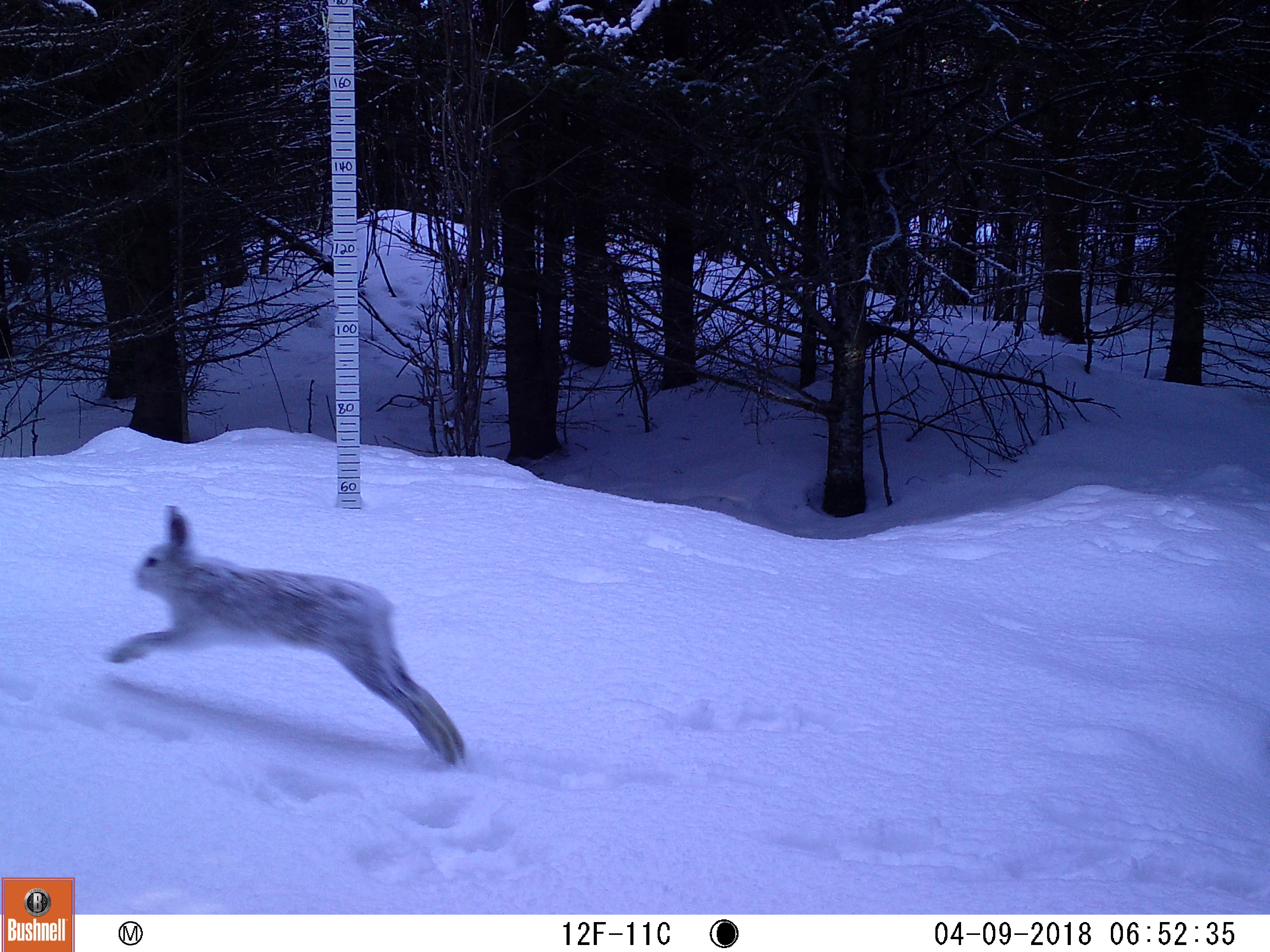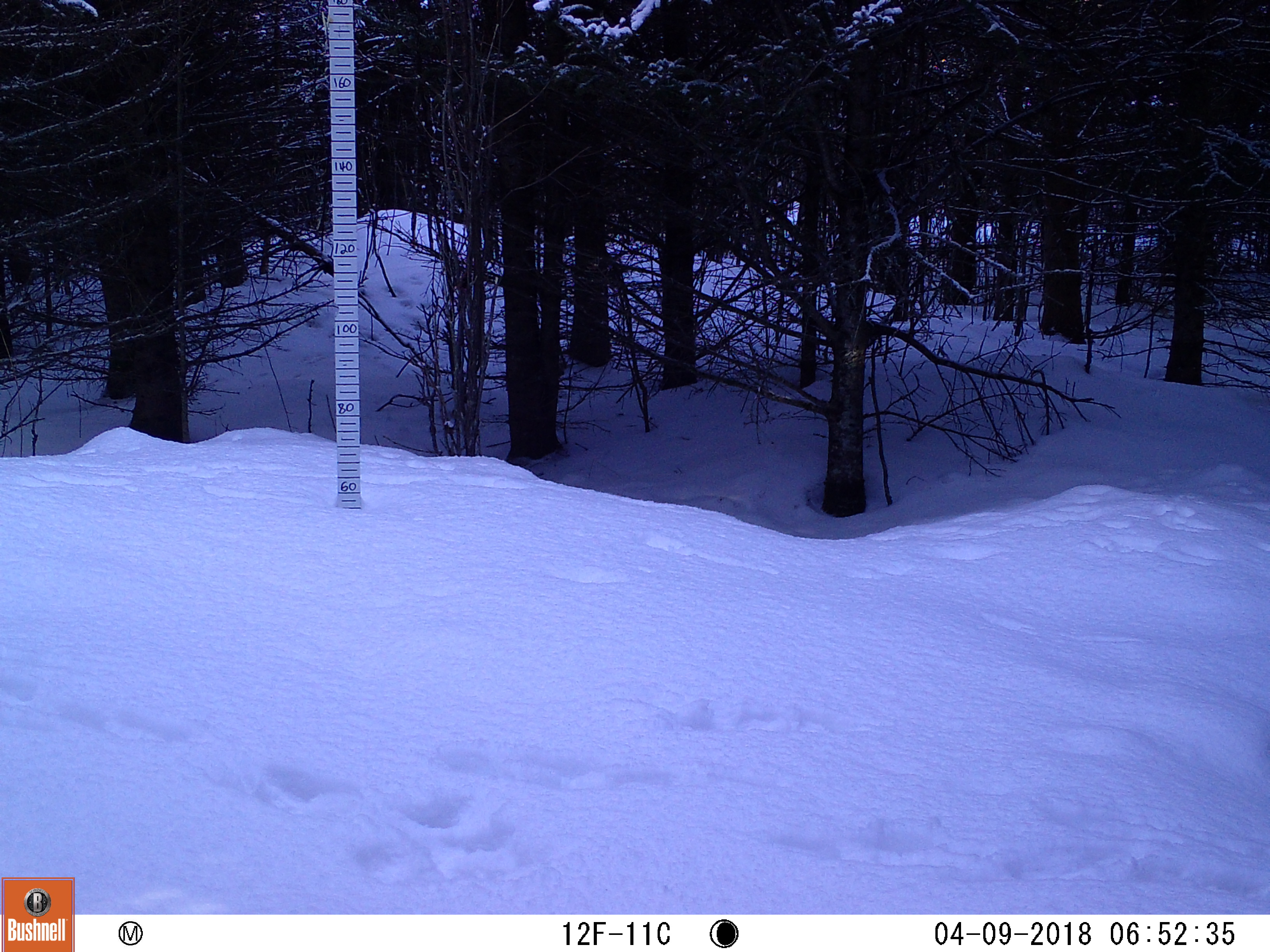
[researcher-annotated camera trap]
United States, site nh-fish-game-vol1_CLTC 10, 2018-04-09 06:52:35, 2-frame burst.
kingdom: Animalia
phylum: Chordata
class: Mammalia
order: Lagomorpha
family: Leporidae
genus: Lepus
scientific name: Lepus americanus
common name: snowshoe hare